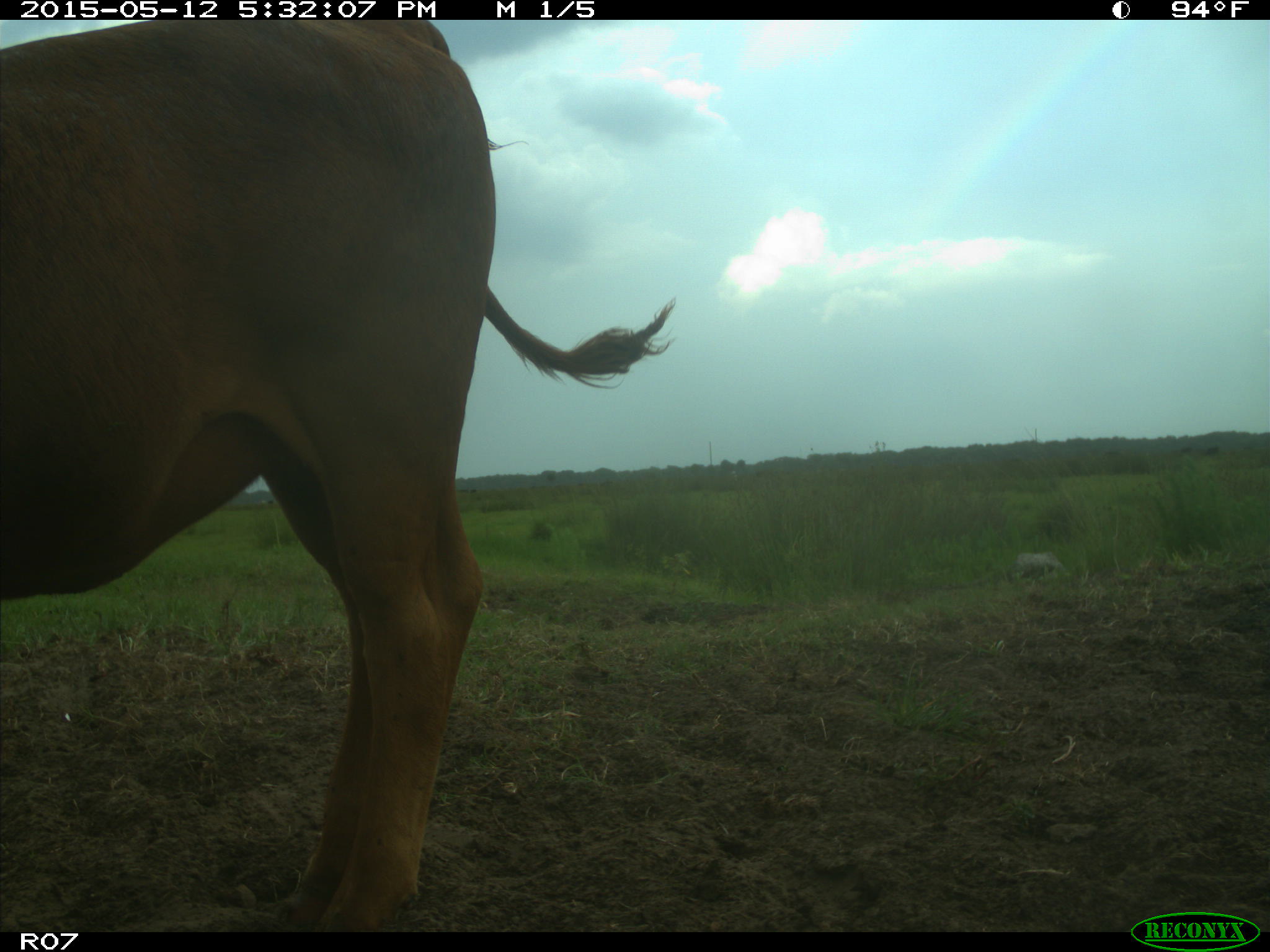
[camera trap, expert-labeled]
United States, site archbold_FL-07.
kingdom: Animalia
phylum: Chordata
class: Mammalia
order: Artiodactyla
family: Bovidae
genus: Bos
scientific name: Bos taurus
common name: domestic cow